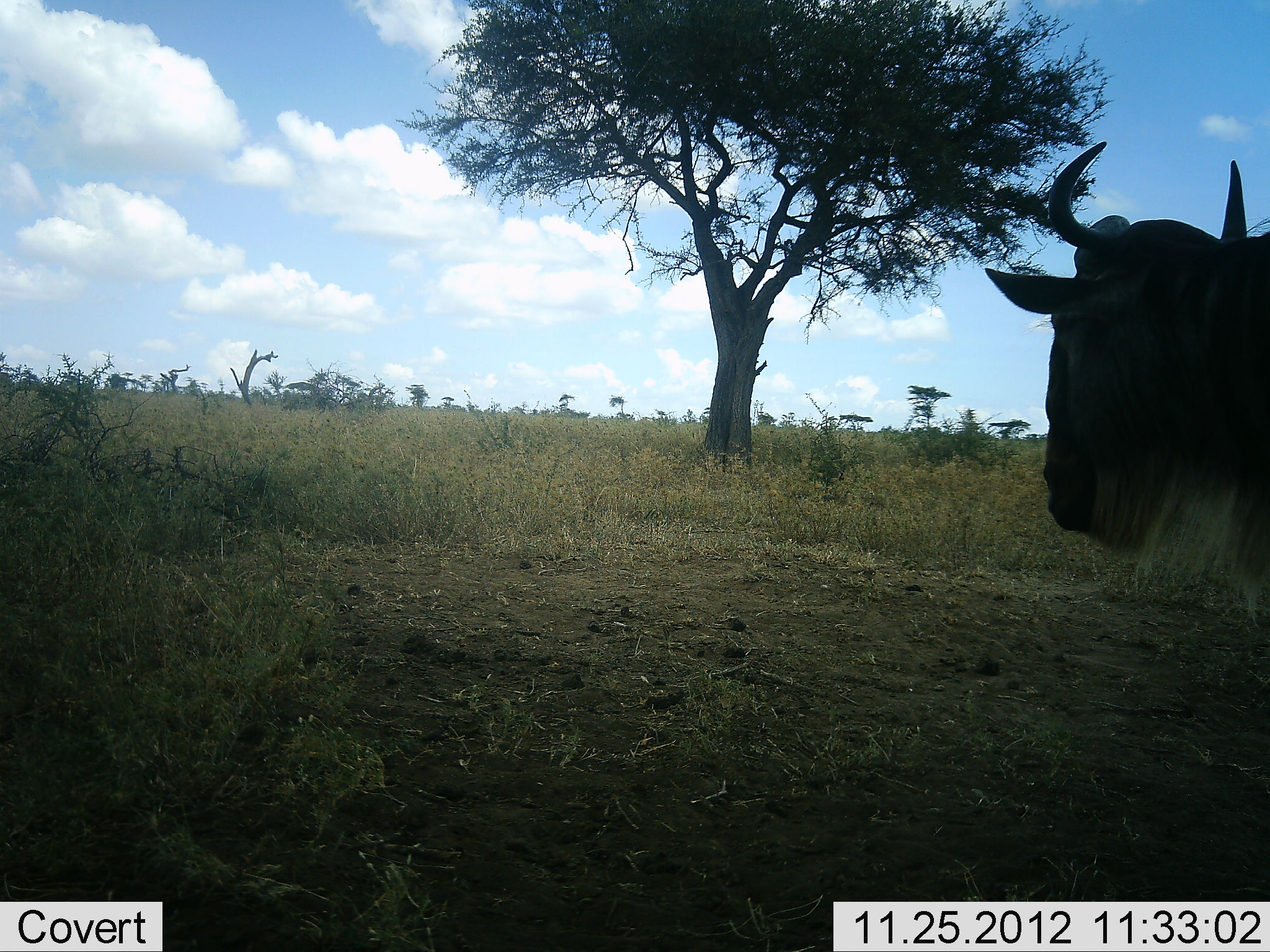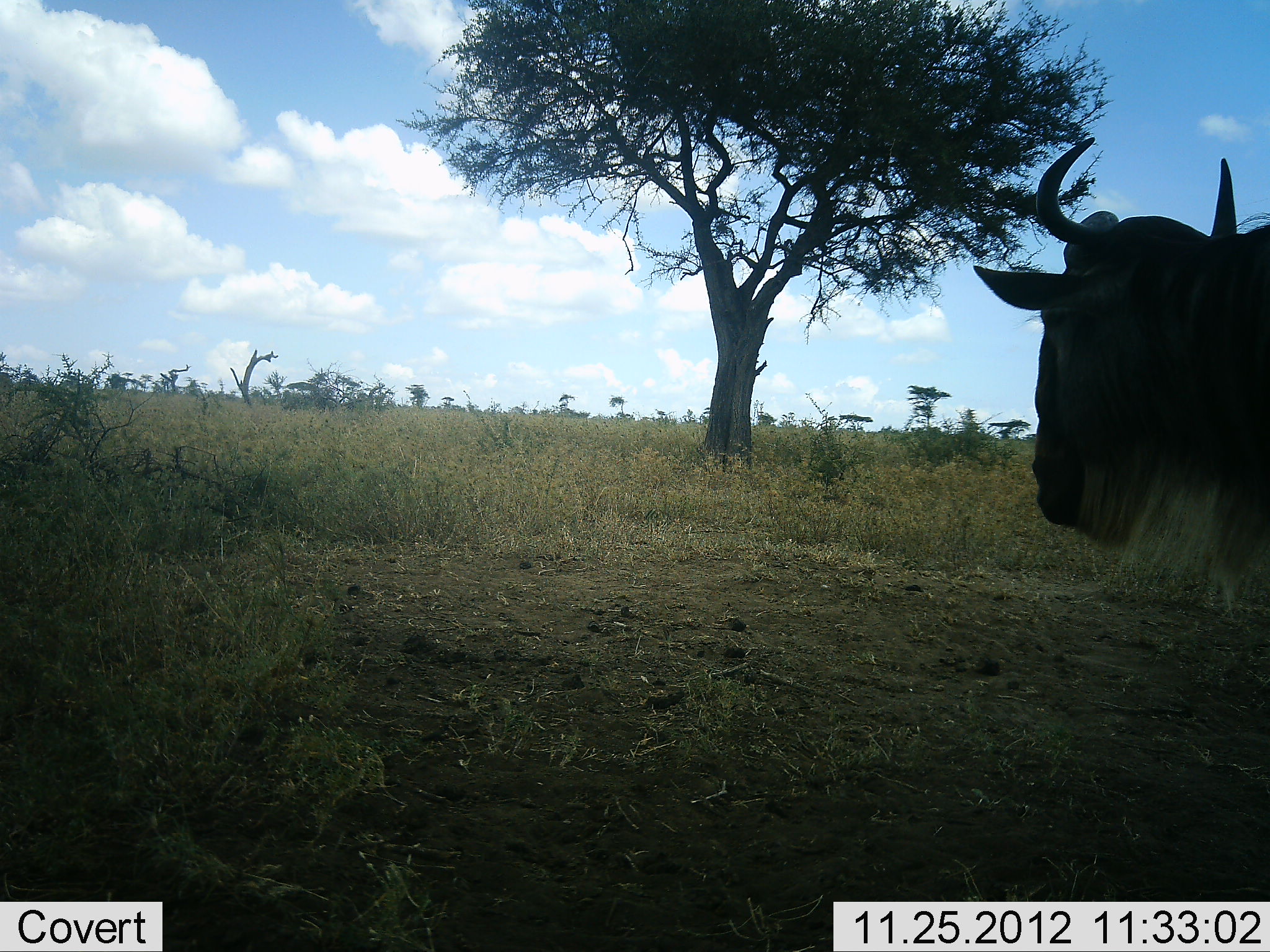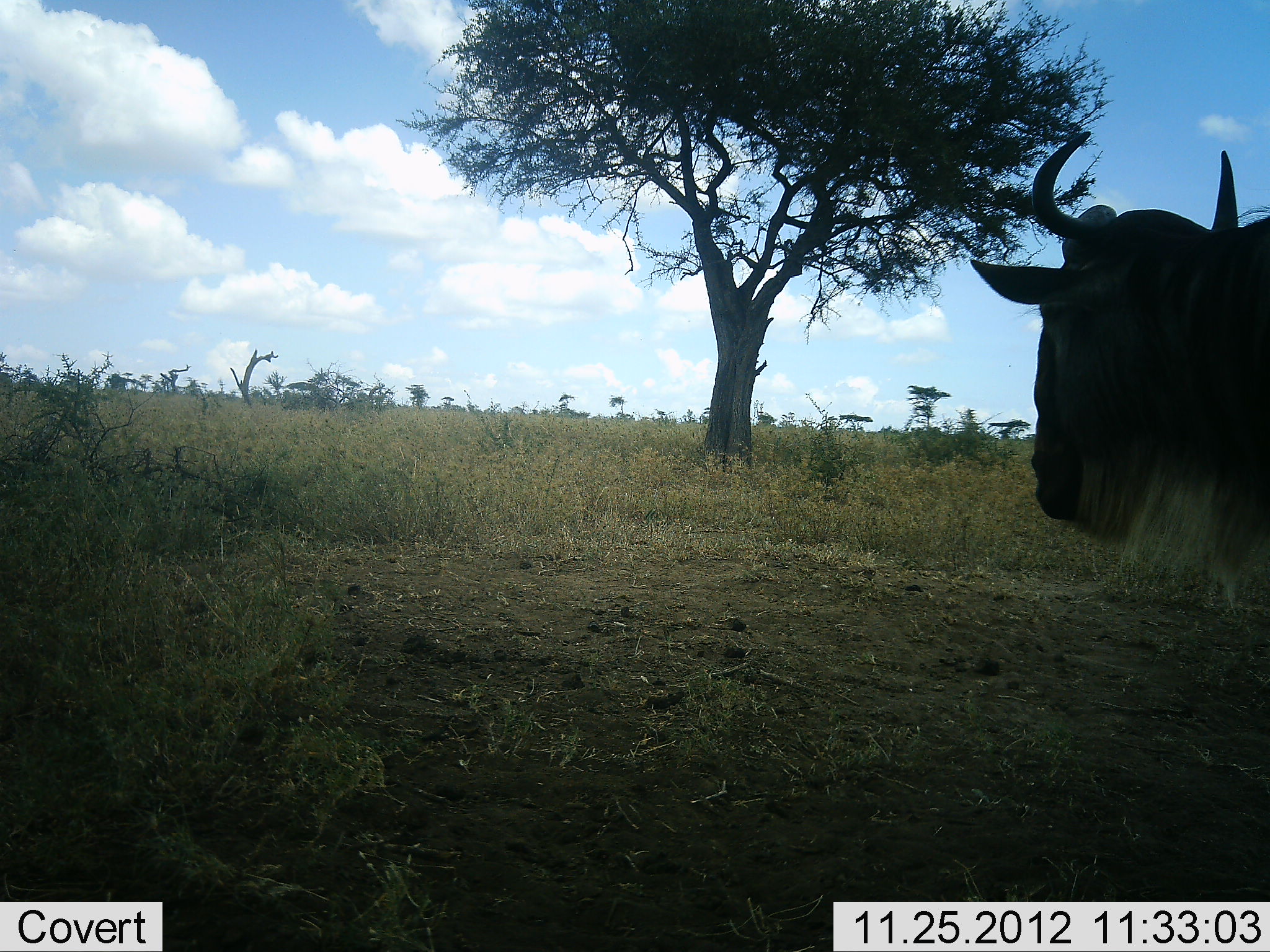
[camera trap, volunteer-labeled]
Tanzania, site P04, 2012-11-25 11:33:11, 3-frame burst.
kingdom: Animalia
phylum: Chordata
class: Mammalia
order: Artiodactyla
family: Bovidae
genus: Connochaetes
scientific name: Connochaetes taurinus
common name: blue wildebeest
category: wildebeest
Wildebeest (blue wildebeest) (Connochaetes taurinus), count 1. Behavior (volunteer vote fractions): standing 90%, resting 0%, moving 10%, interacting 0%. Young present (vote fraction): 0%. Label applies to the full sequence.